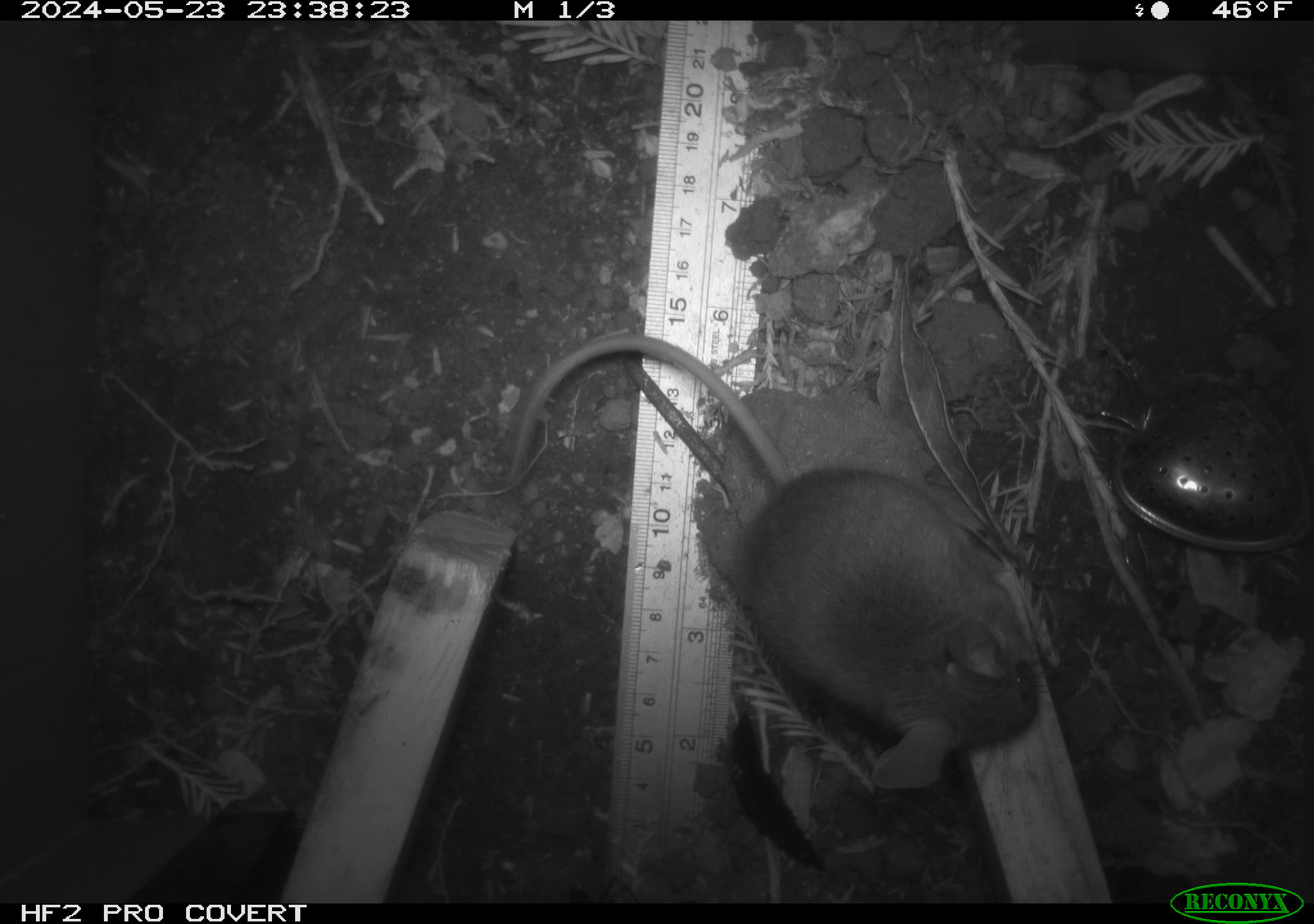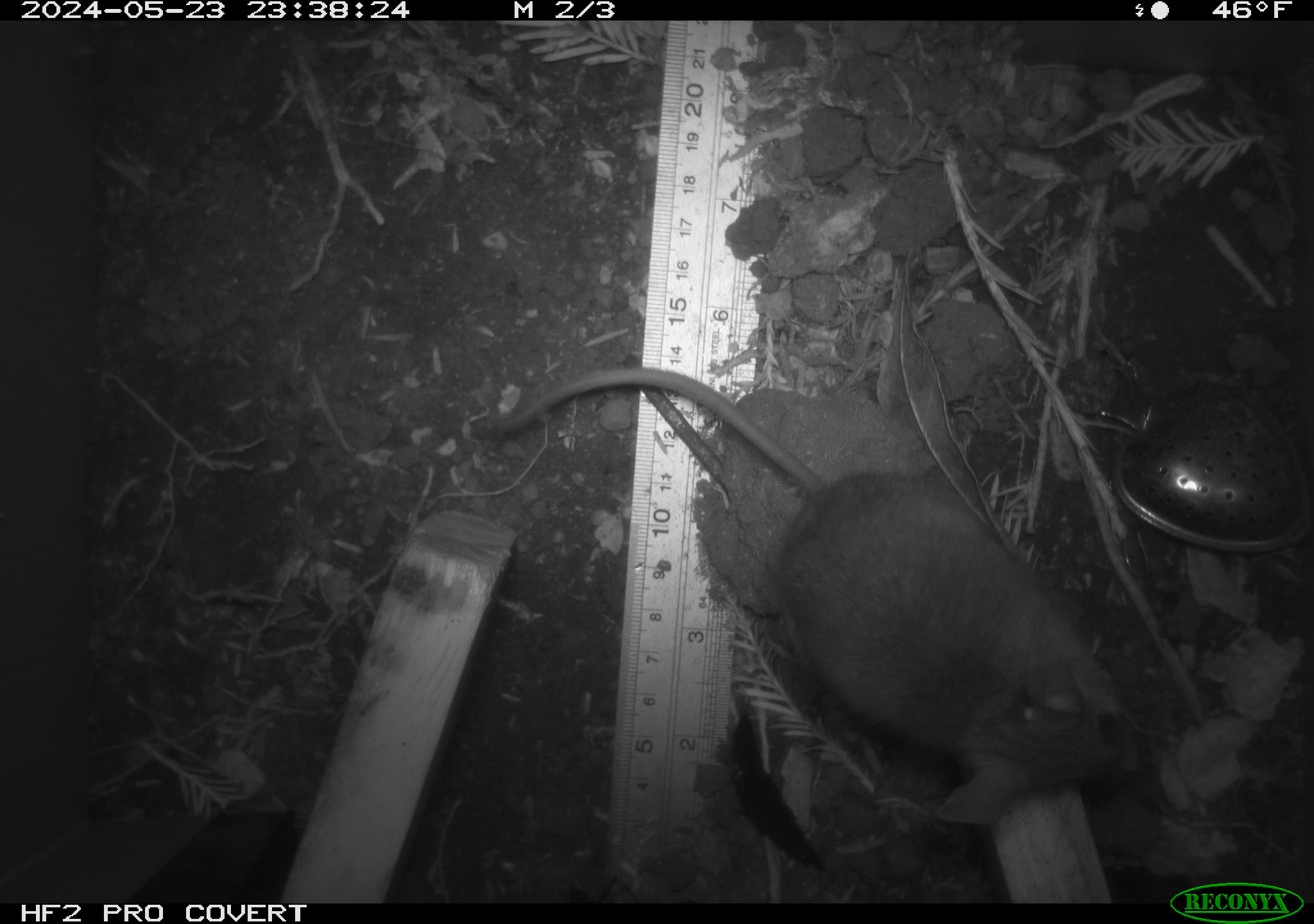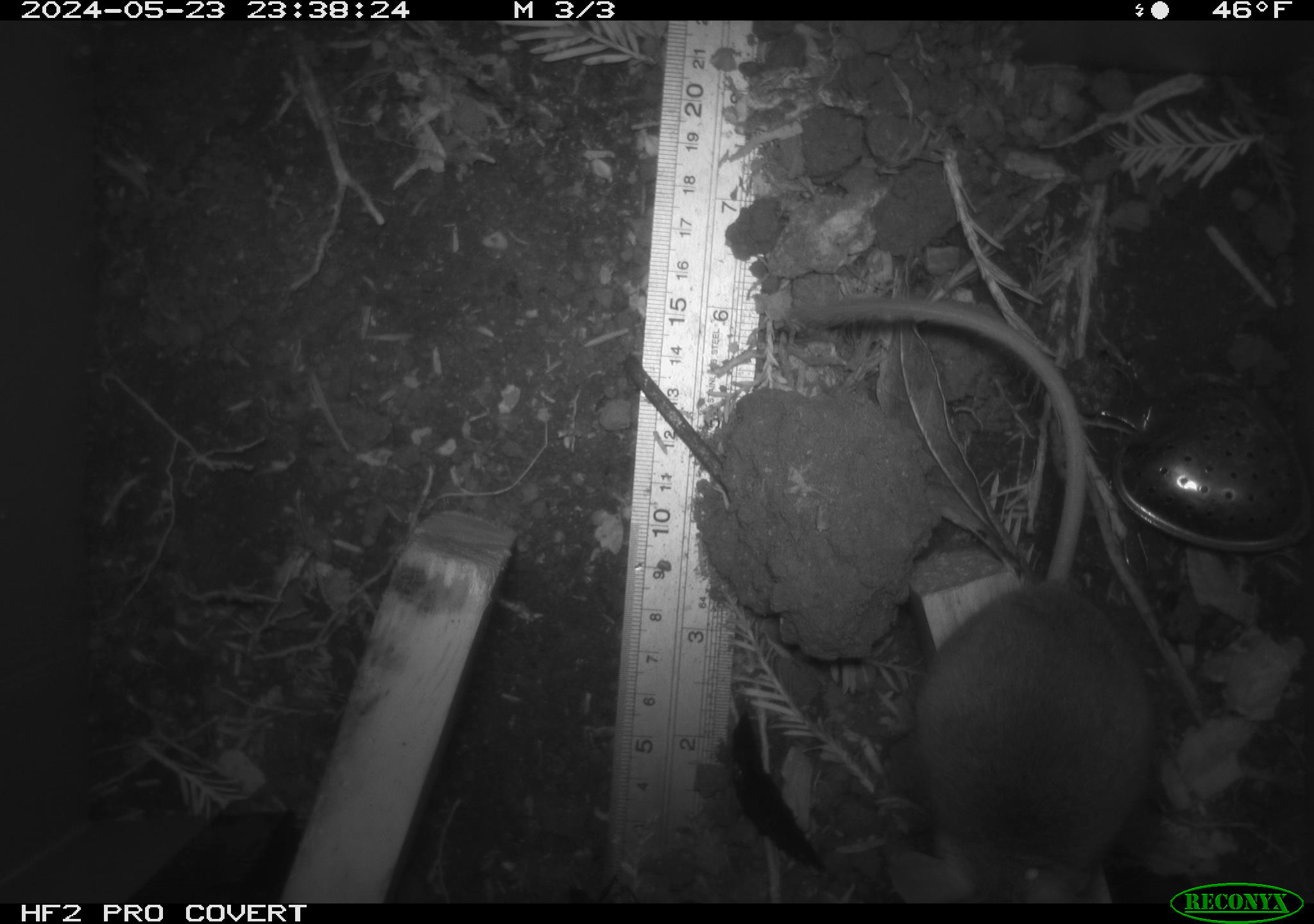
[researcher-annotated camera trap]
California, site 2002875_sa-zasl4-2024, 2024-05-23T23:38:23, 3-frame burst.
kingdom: Animalia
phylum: Chordata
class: Mammalia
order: Rodentia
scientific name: Rodentia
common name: mouse species